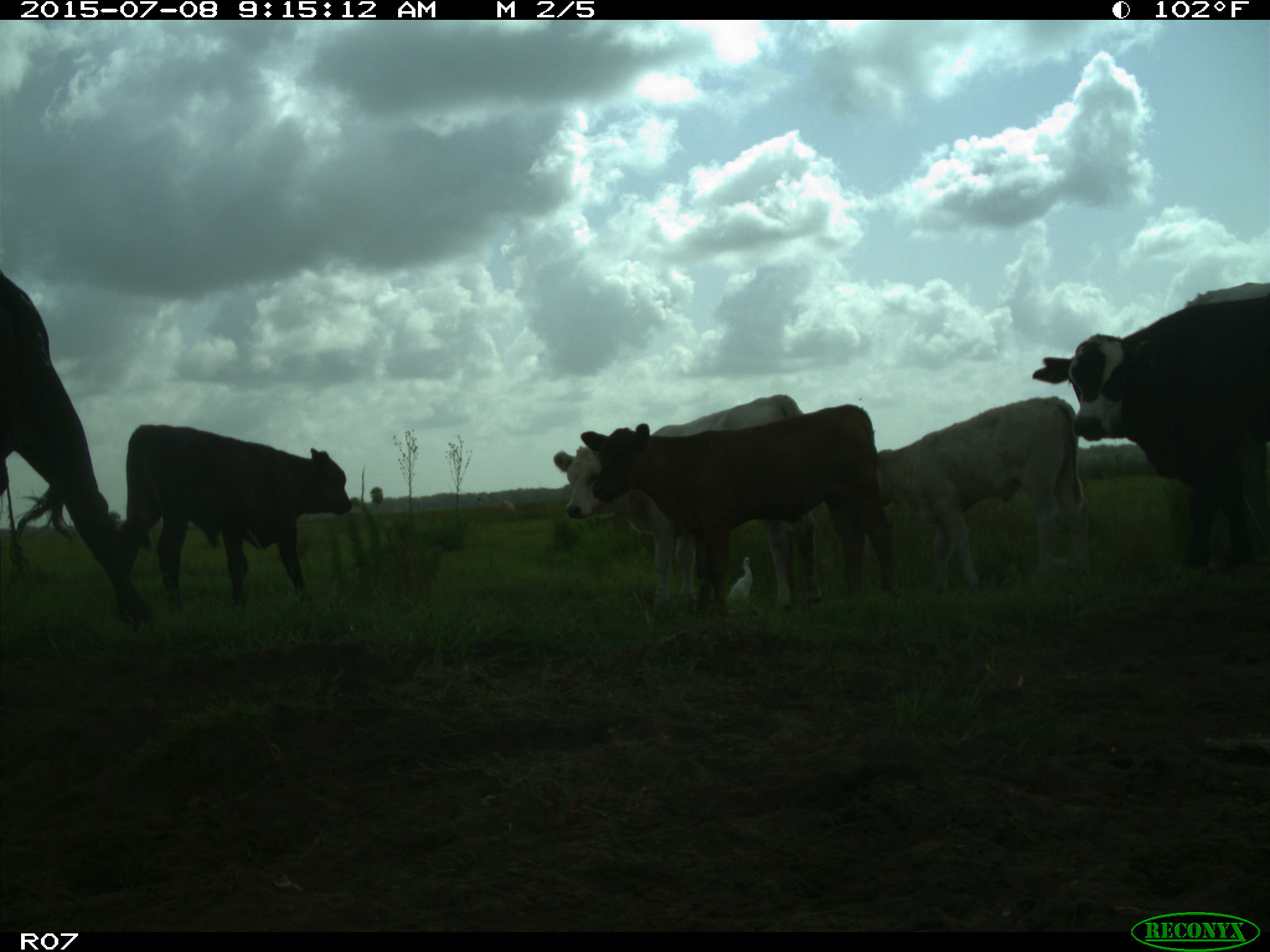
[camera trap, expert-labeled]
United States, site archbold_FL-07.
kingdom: Animalia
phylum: Chordata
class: Mammalia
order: Artiodactyla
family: Bovidae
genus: Bos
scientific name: Bos taurus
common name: domestic cow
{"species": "Bos taurus (domestic cow)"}